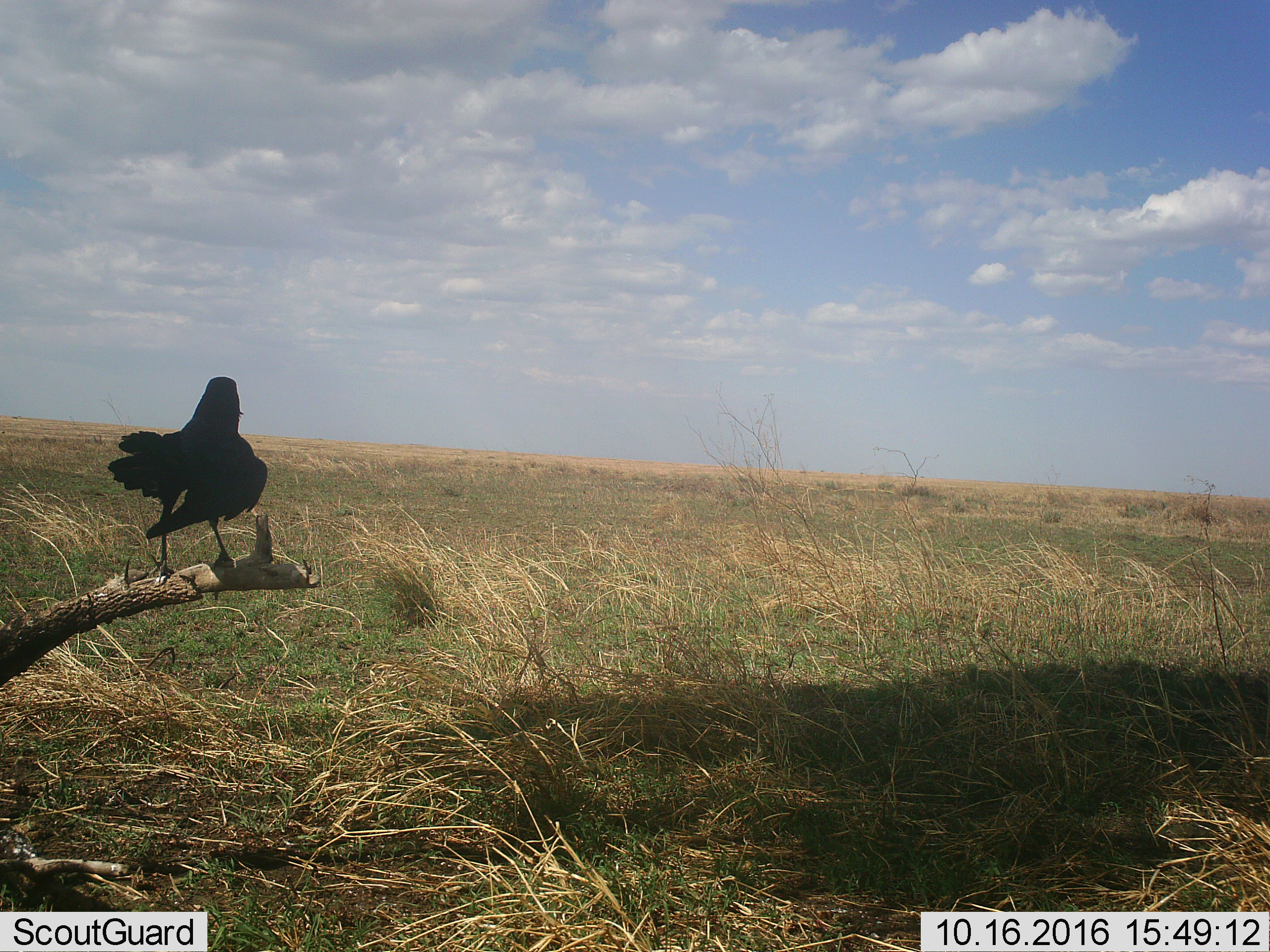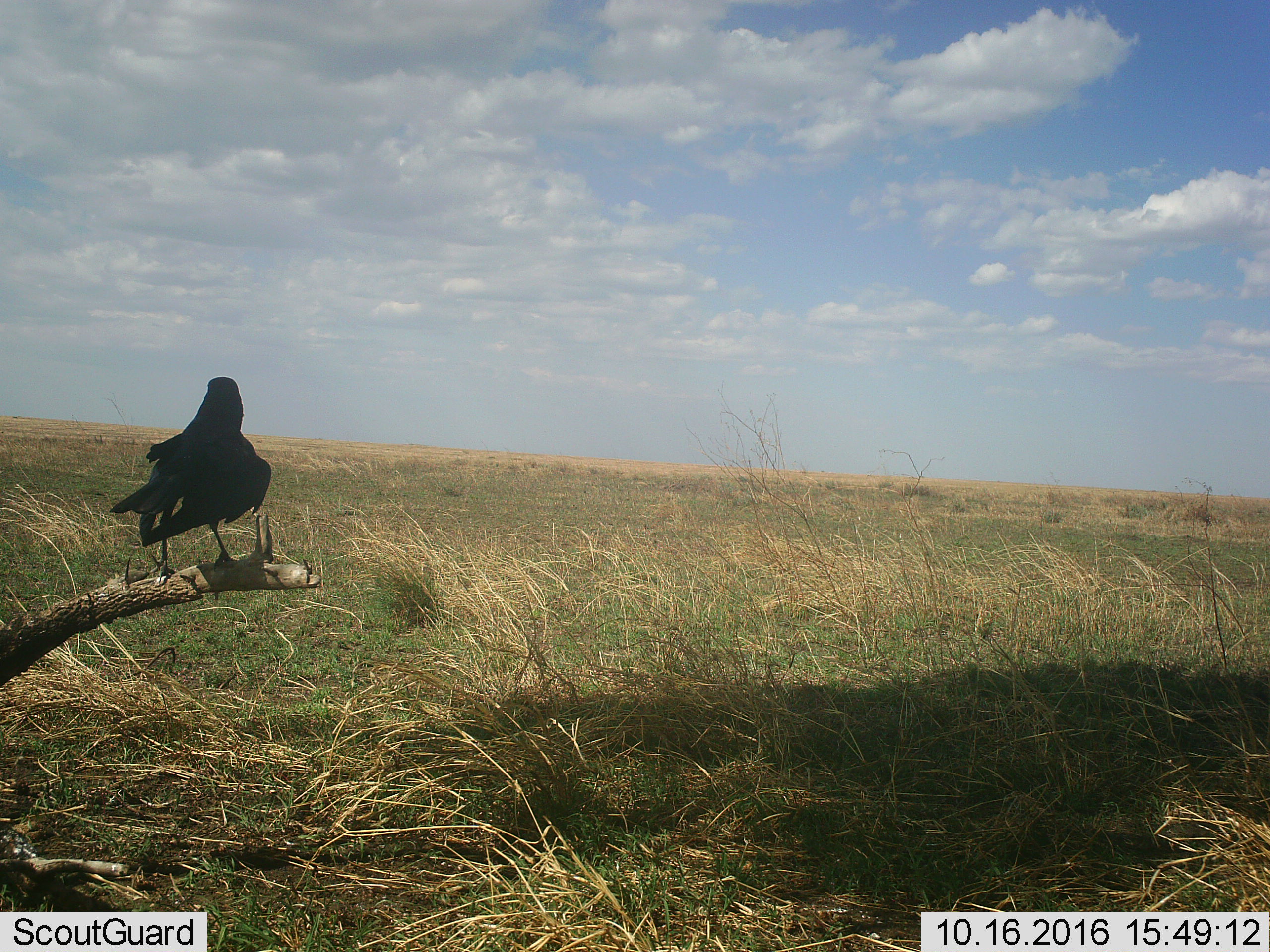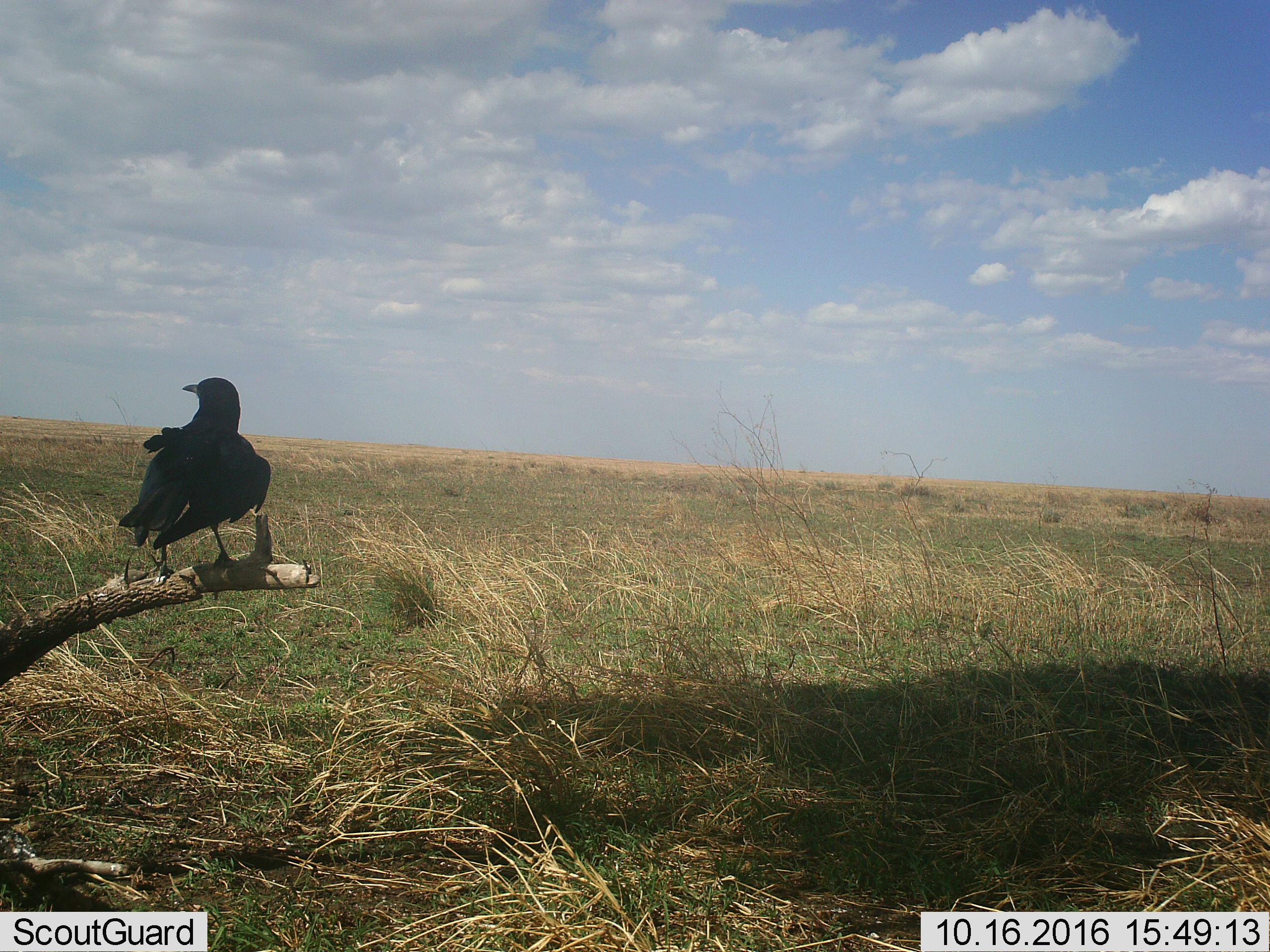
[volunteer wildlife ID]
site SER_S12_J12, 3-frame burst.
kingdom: Animalia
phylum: Chordata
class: Aves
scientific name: Aves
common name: bird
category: birdother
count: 1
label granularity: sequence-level